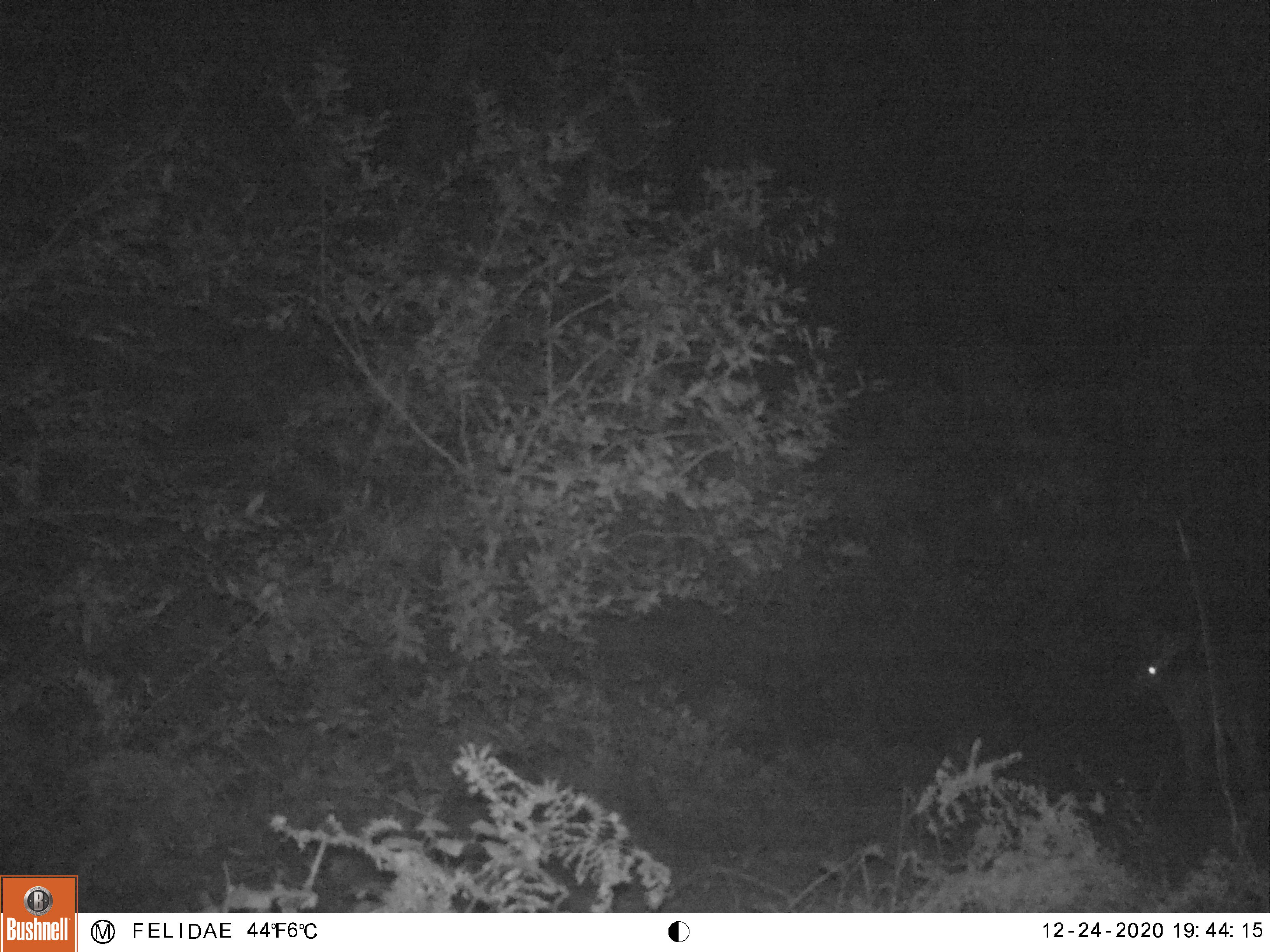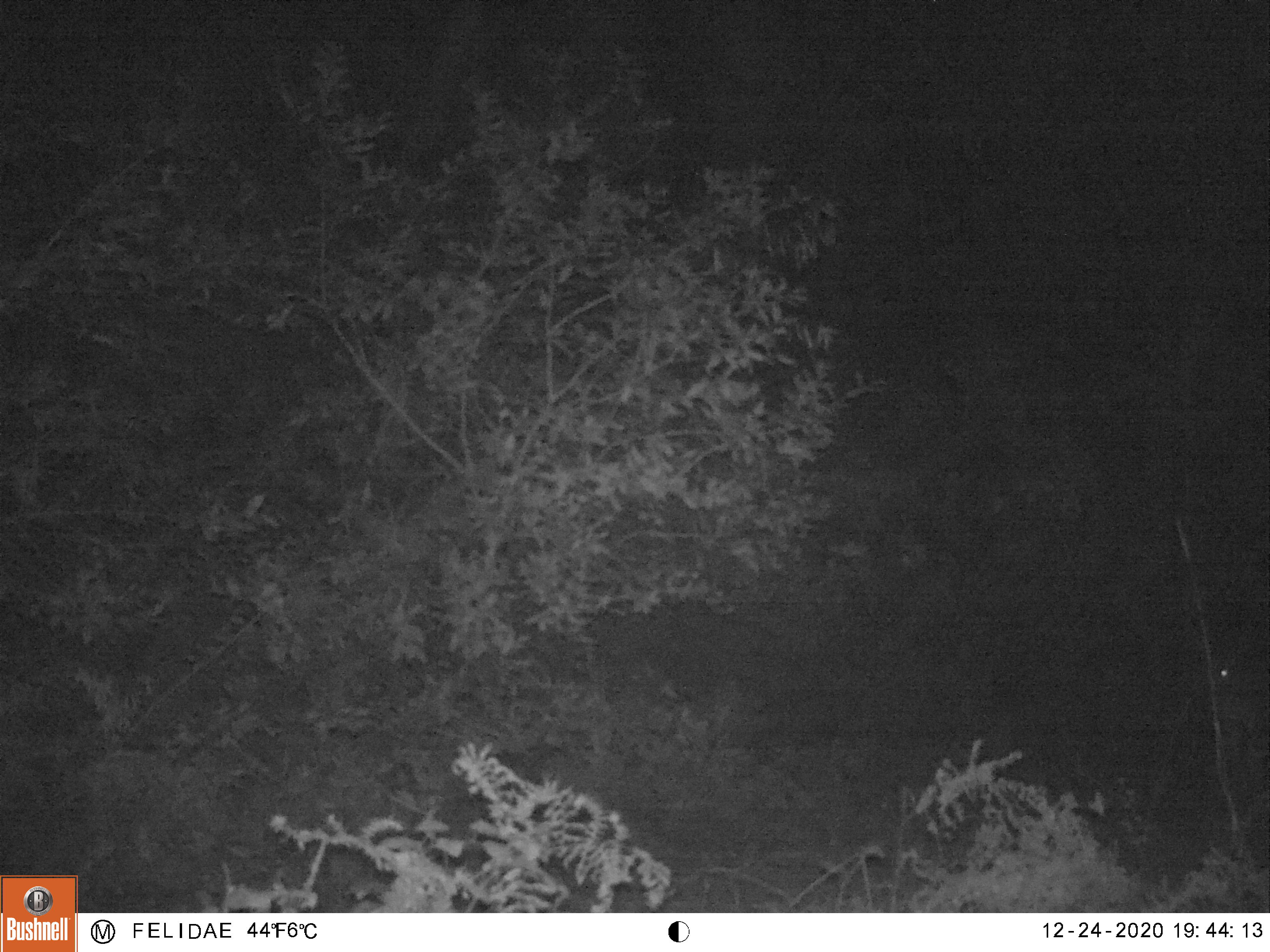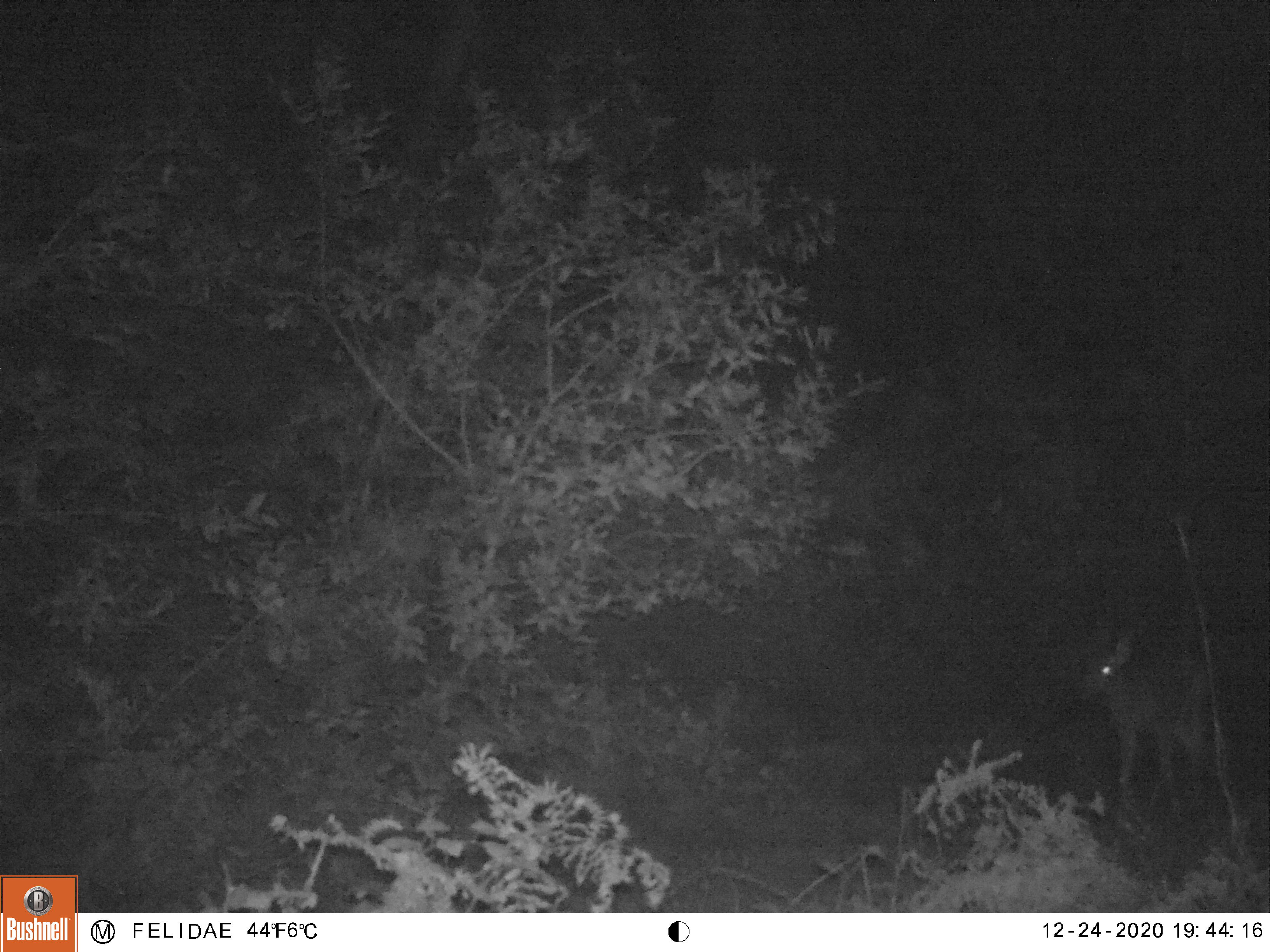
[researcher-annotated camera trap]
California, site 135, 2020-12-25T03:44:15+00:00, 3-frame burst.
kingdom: Animalia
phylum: Chordata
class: Mammalia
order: Artiodactyla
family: Cervidae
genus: Odocoileus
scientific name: Odocoileus hemionus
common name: mule deer